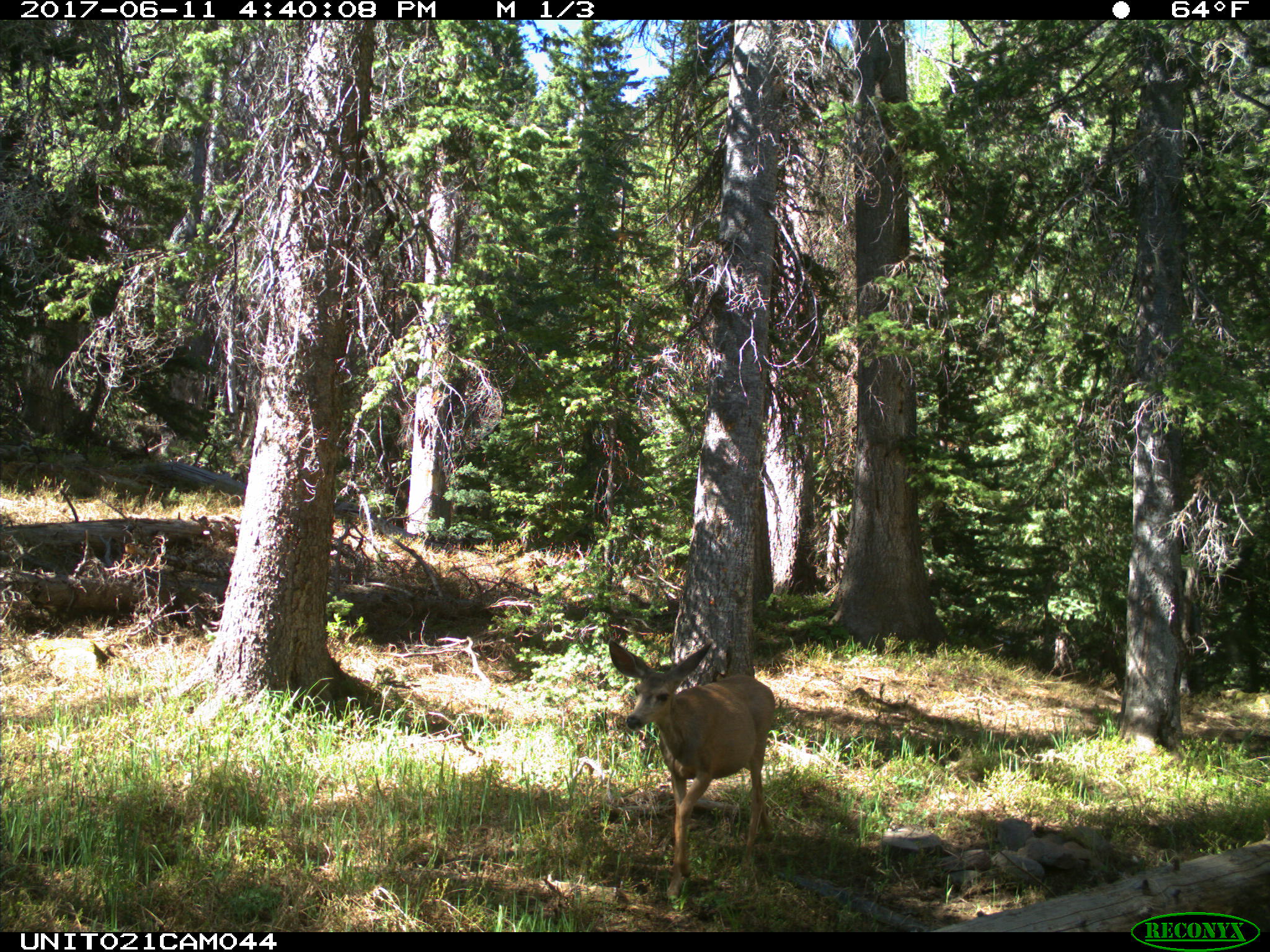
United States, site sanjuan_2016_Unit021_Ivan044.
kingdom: Animalia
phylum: Chordata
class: Mammalia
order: Artiodactyla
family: Cervidae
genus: Odocoileus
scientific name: Odocoileus hemionus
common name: mule deer